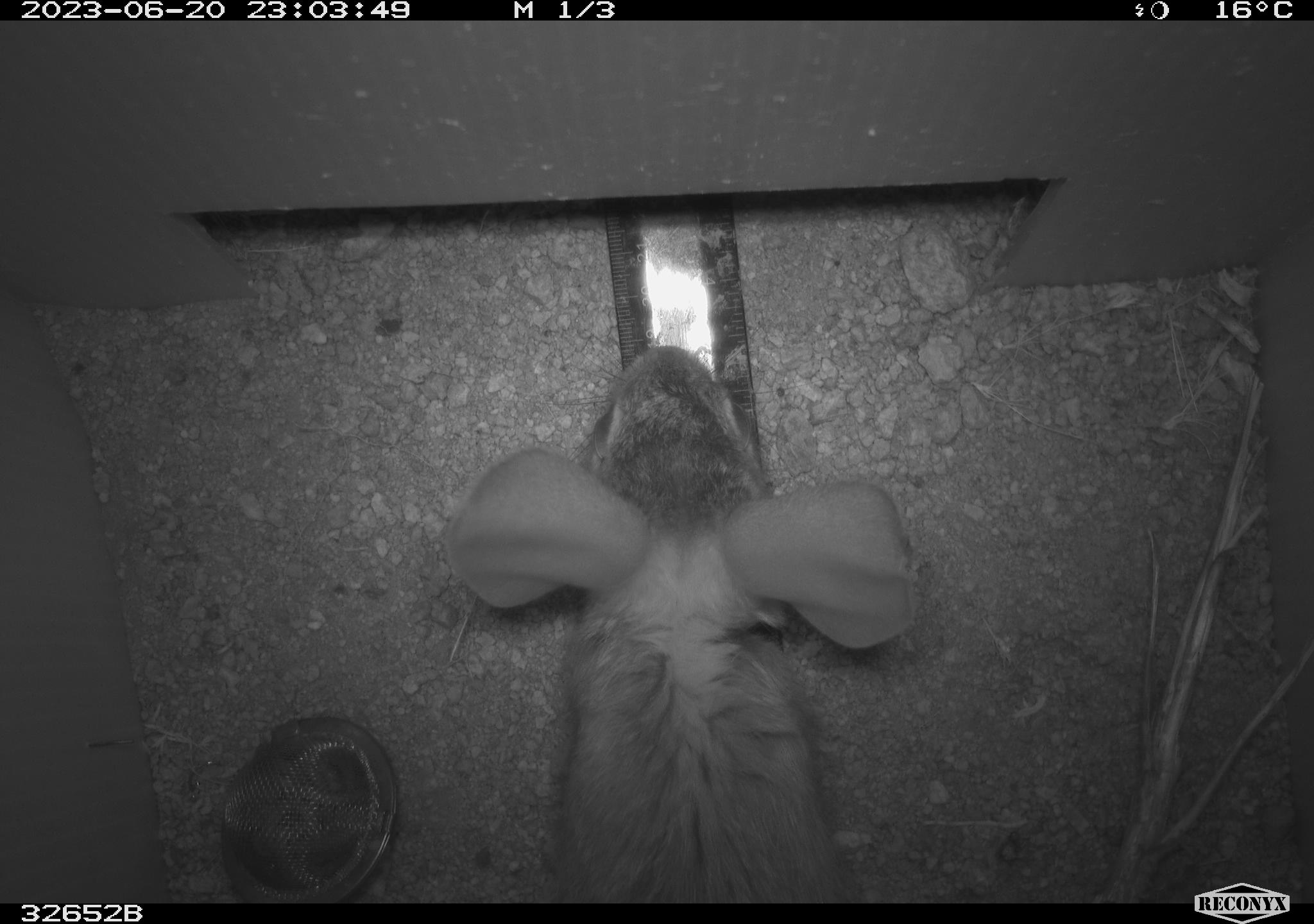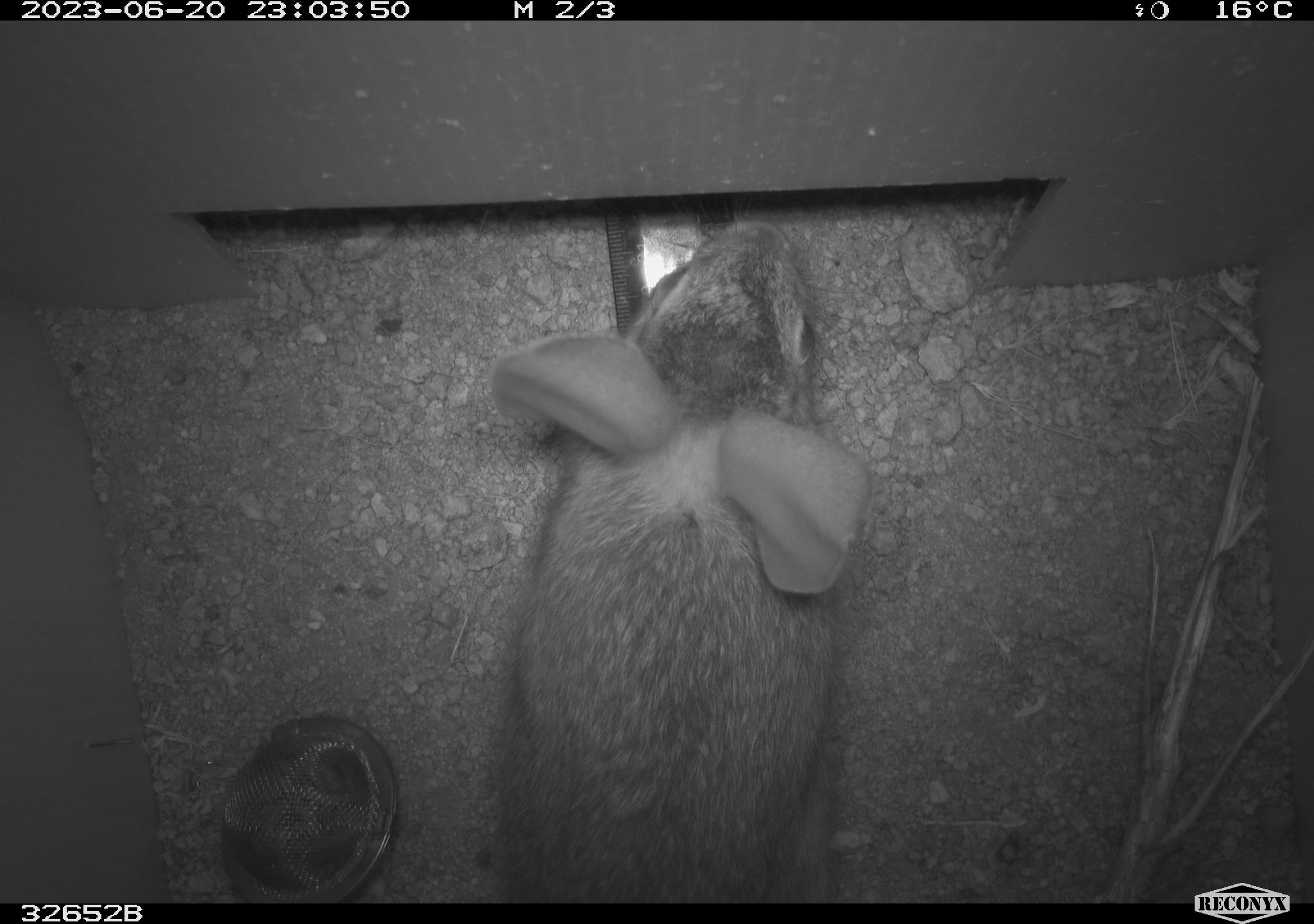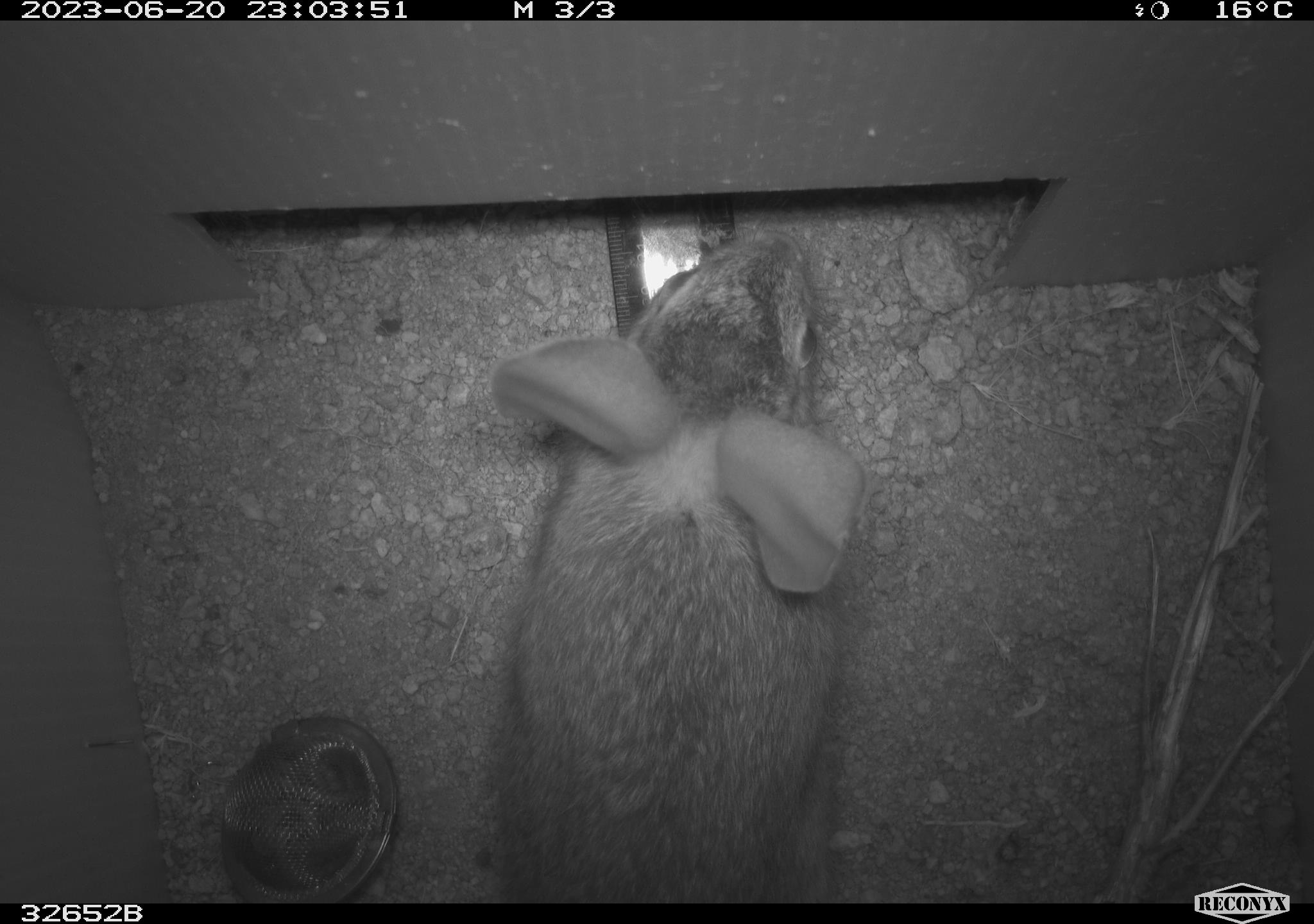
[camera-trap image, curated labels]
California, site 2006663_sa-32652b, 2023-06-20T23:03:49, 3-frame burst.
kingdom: Animalia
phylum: Chordata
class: Mammalia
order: Lagomorpha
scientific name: Lagomorpha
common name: hares, rabbits, and pikas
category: lagomorpha order